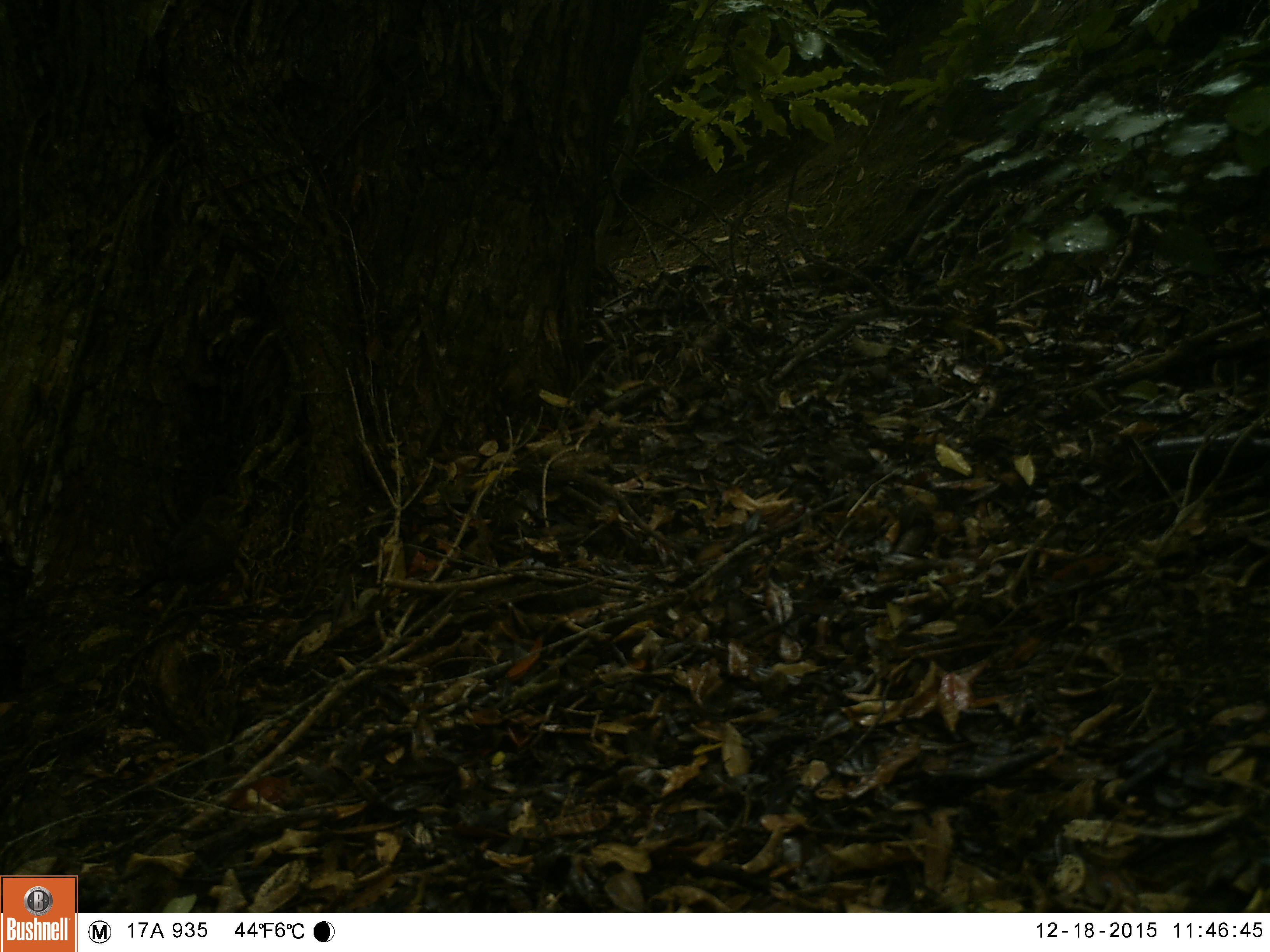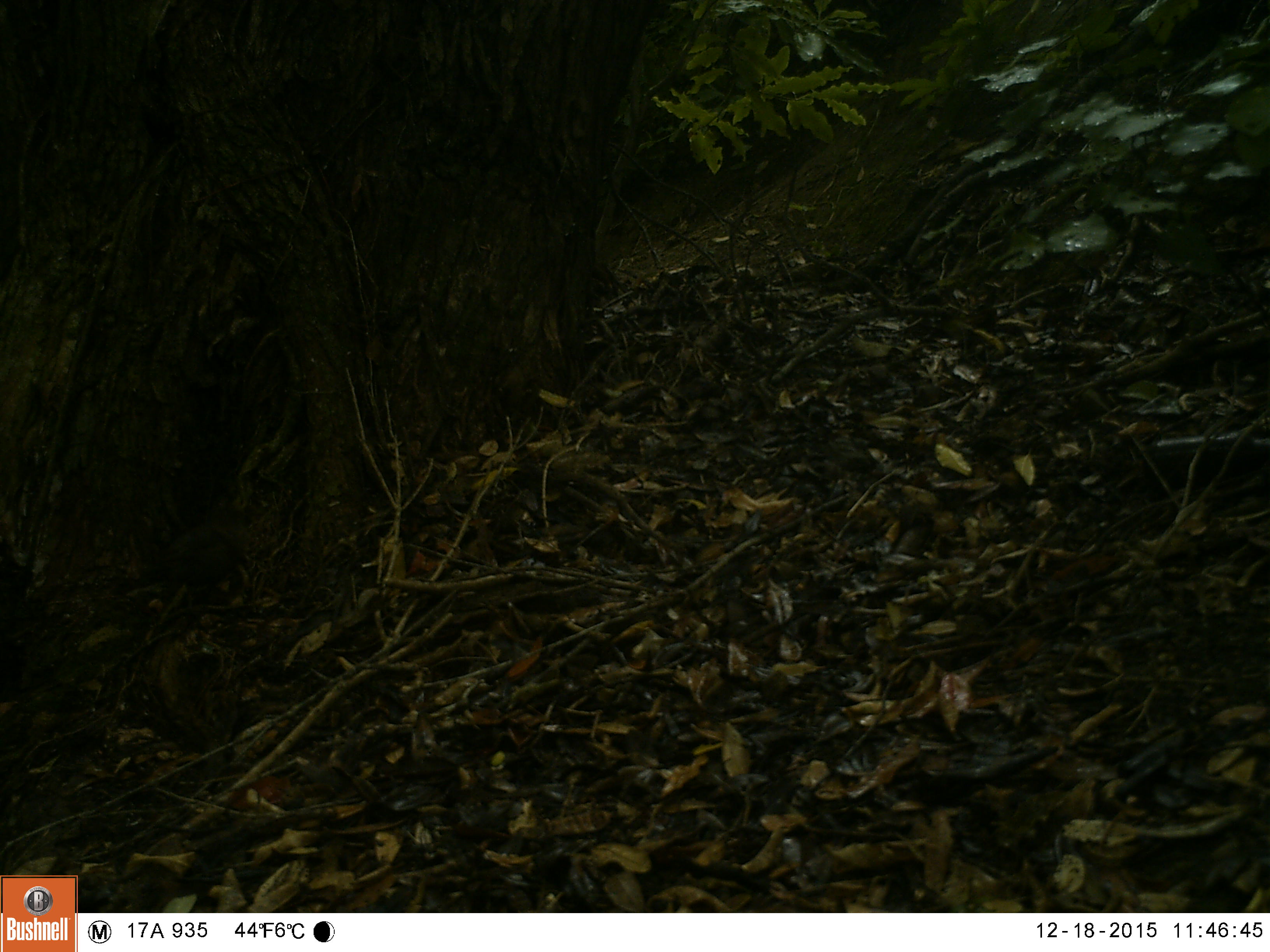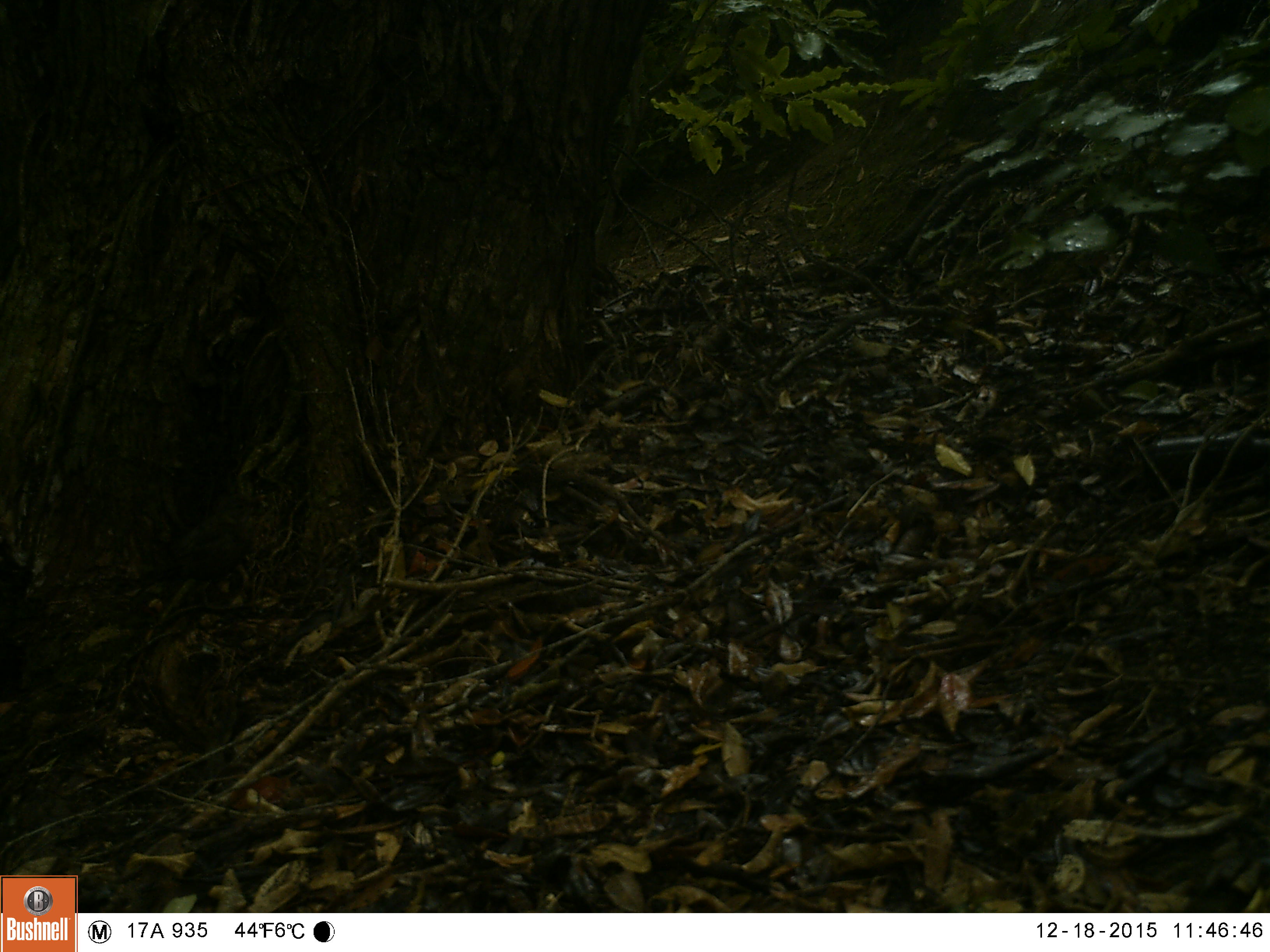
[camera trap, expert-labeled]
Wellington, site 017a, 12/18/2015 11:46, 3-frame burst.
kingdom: Animalia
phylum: Chordata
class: Aves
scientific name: Aves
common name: bird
Bird (Aves).